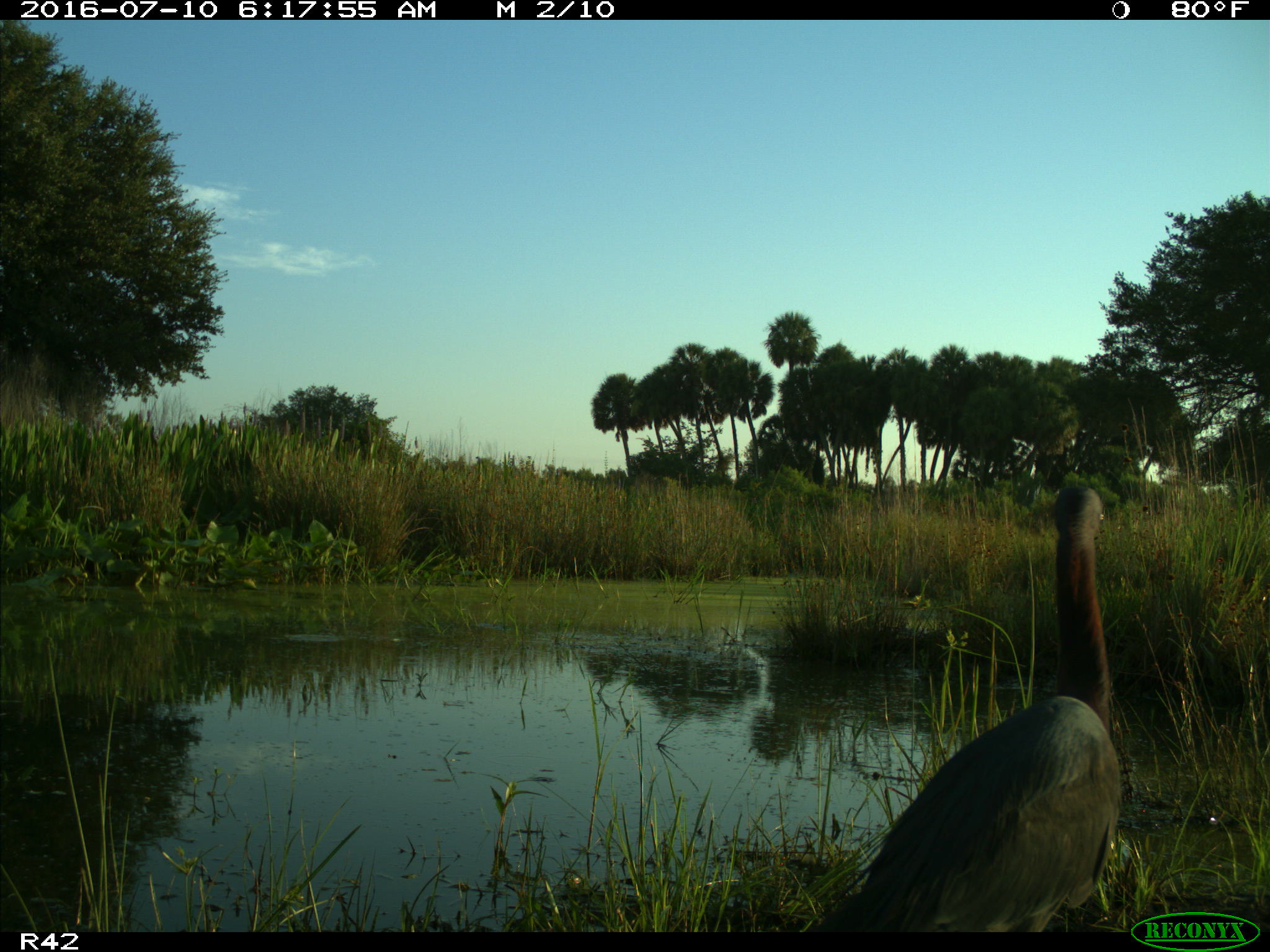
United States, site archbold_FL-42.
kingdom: Animalia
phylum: Chordata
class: Aves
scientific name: Aves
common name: birds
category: unidentified bird